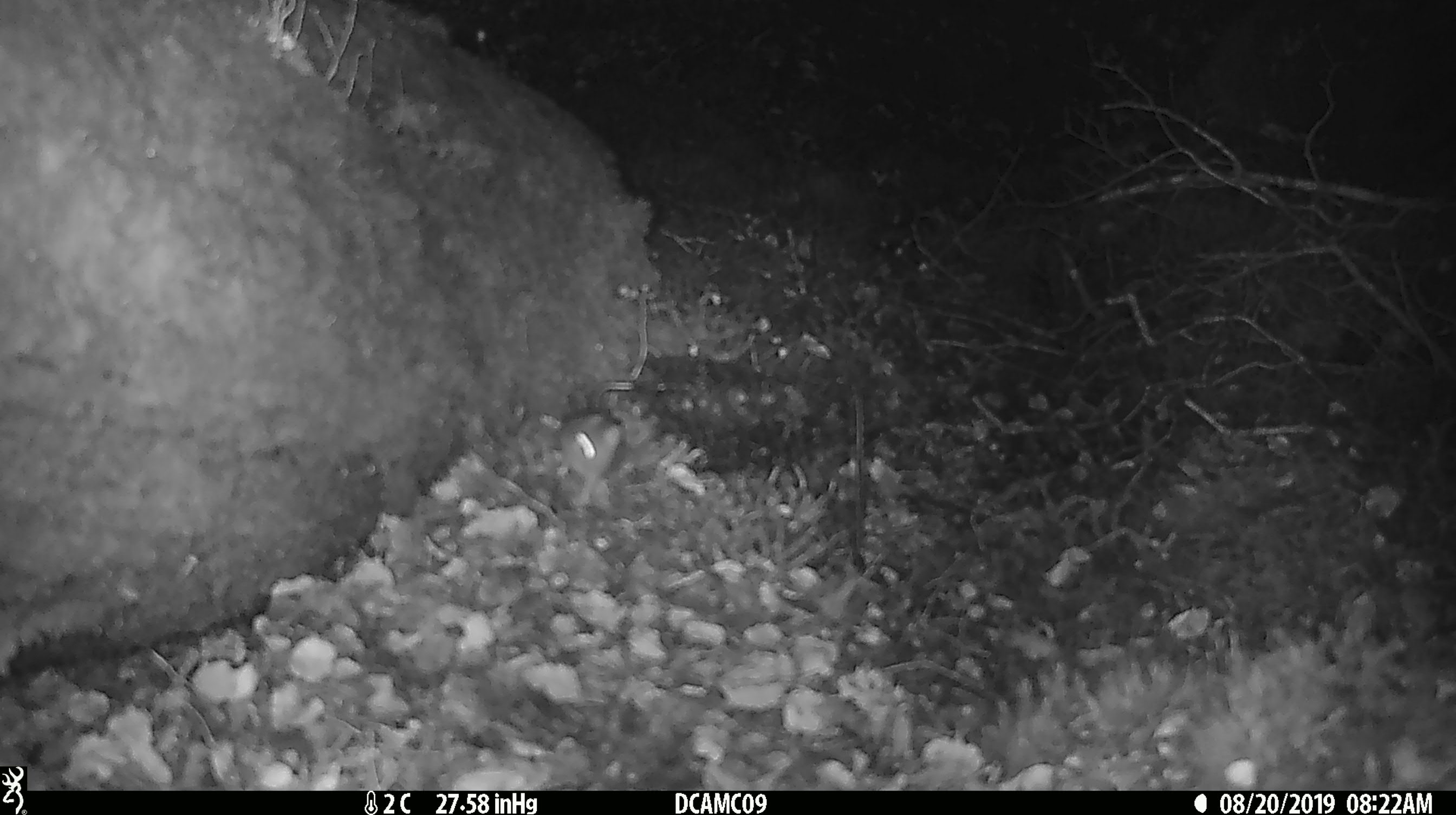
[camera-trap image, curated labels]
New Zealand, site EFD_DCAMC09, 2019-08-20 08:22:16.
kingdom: Animalia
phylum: Chordata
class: Mammalia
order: Rodentia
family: Muridae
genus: Mus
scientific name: Mus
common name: mouse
Mouse (Mus).